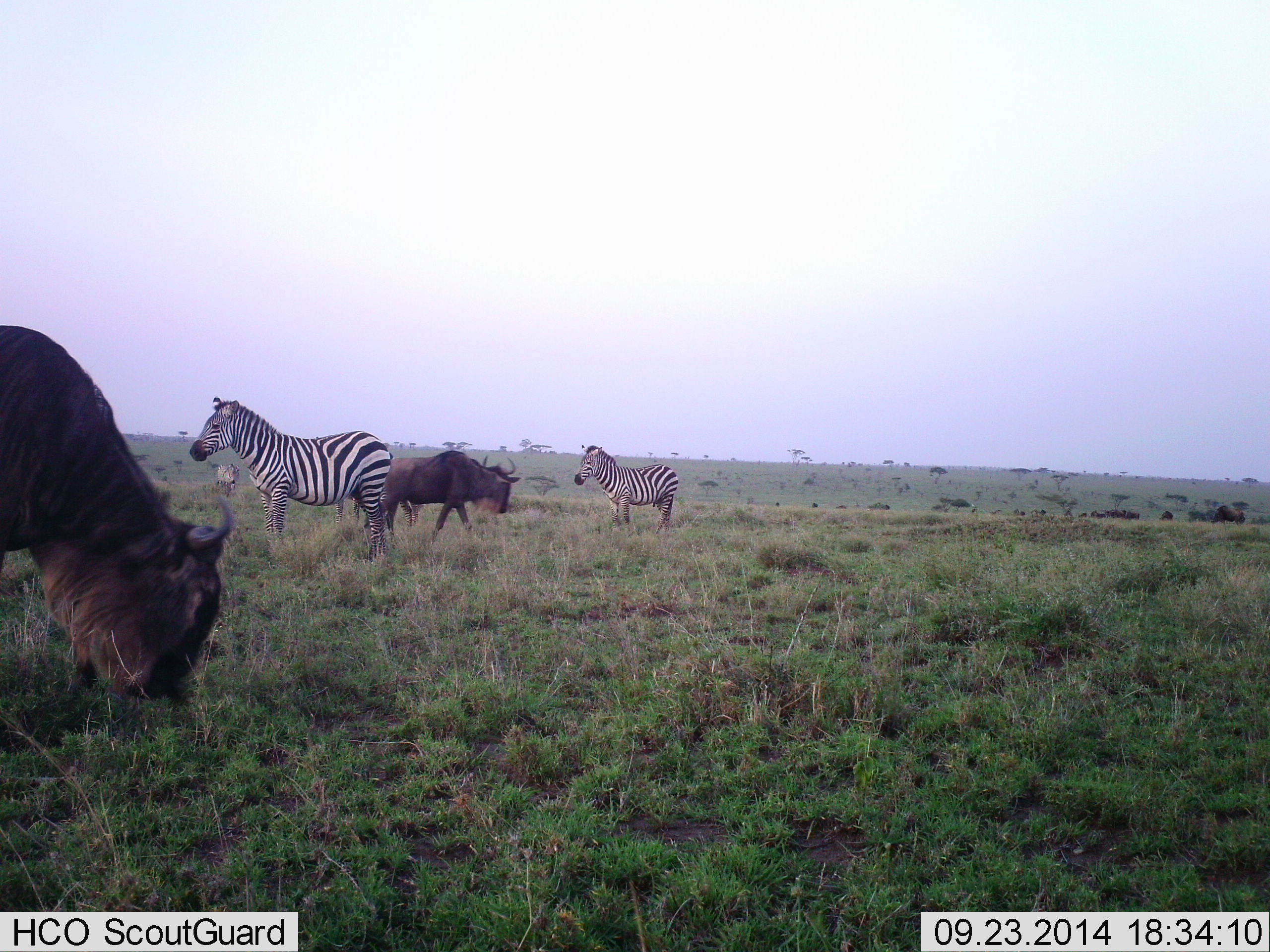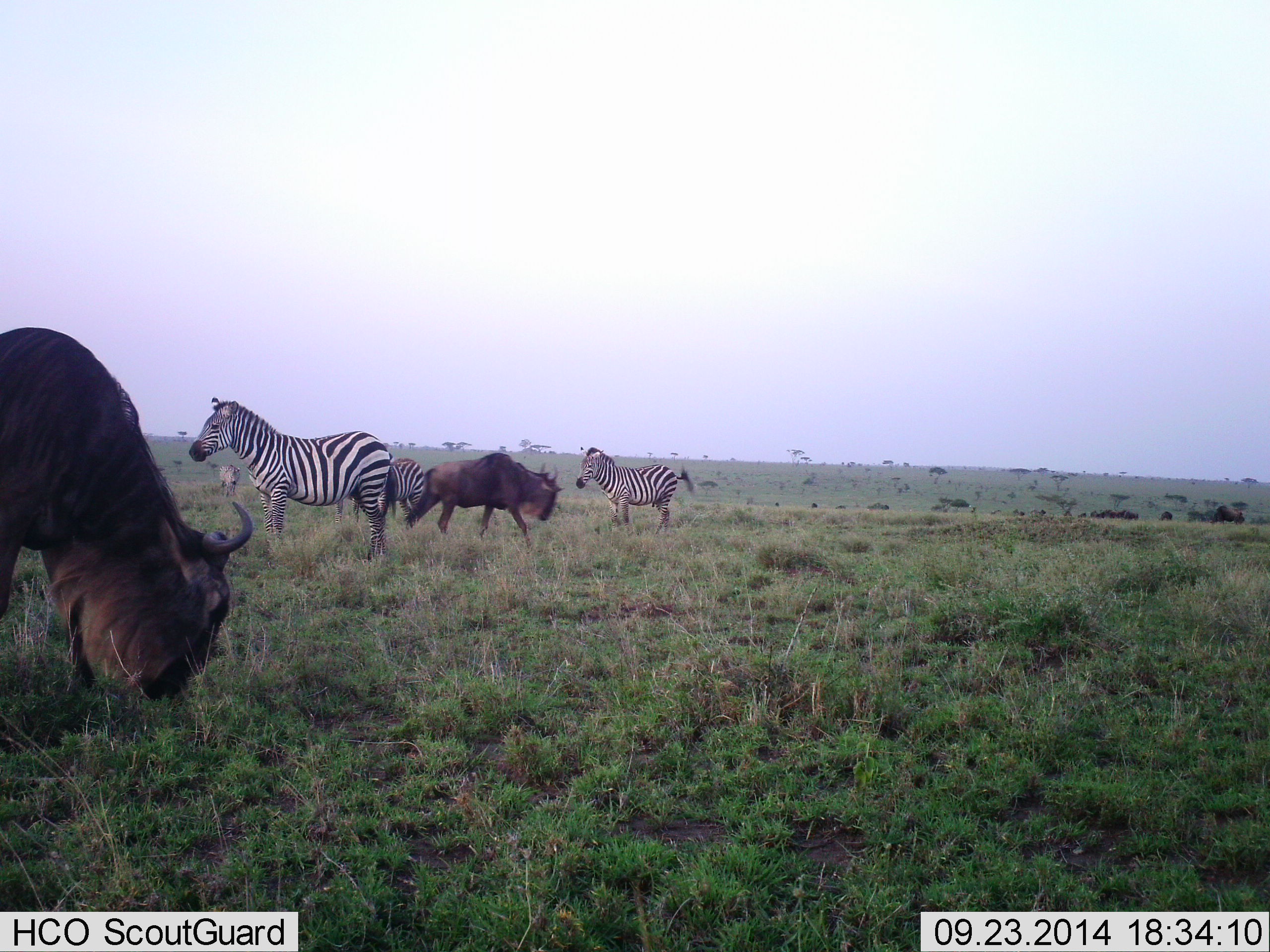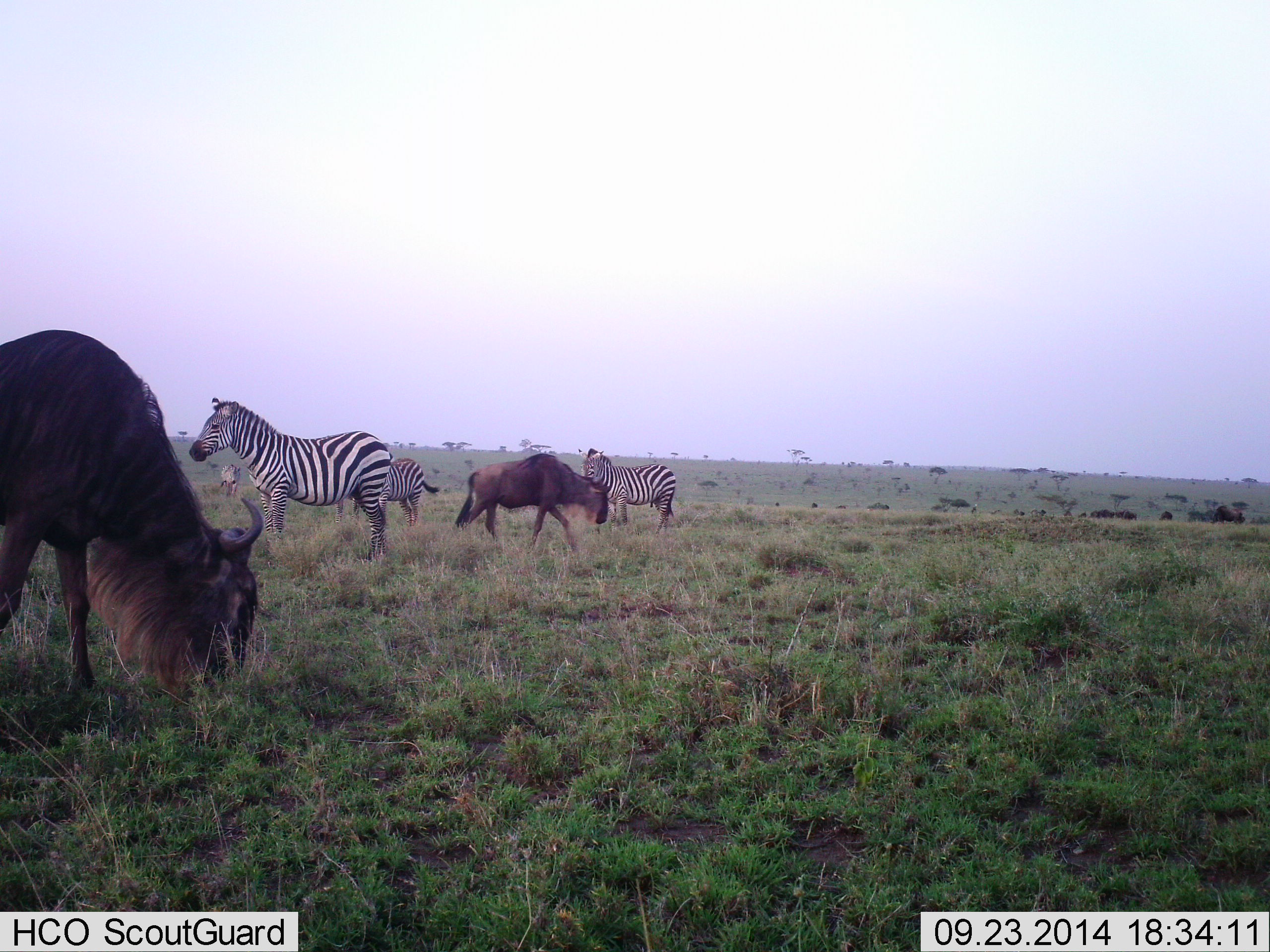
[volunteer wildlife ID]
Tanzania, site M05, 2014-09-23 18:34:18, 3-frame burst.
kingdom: Animalia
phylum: Chordata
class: Mammalia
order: Artiodactyla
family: Bovidae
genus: Connochaetes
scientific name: Connochaetes taurinus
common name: blue wildebeest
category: wildebeest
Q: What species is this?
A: Wildebeest (blue wildebeest) (Connochaetes taurinus).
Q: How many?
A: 2.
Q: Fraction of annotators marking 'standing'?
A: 50%.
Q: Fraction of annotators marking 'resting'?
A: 0%.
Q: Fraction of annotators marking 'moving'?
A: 70%.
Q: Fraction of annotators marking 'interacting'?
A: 0%.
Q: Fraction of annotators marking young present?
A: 0%.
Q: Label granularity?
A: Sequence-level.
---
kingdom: Animalia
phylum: Chordata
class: Mammalia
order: Perissodactyla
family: Equidae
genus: Equus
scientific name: Equus quagga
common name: plains zebra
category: zebra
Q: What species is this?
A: Zebra (plains zebra) (Equus quagga).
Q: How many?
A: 3.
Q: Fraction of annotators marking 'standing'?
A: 67%.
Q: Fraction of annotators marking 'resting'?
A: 0%.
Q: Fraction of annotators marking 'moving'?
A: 25%.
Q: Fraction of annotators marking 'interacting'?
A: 0%.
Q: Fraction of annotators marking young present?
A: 8%.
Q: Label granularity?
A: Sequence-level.